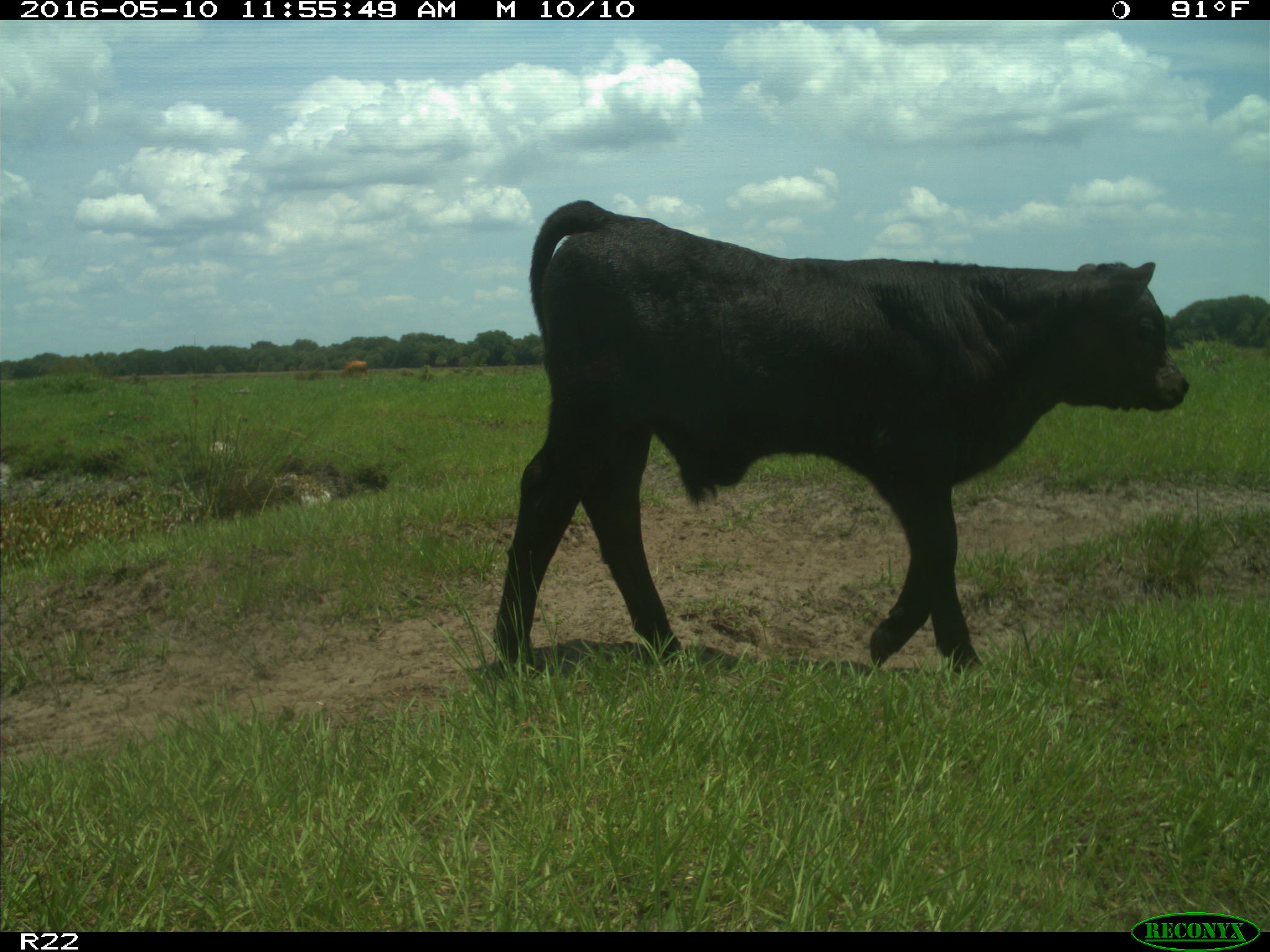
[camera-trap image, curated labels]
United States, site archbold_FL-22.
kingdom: Animalia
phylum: Chordata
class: Mammalia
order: Artiodactyla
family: Bovidae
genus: Bos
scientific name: Bos taurus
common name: domestic cow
Bos taurus (domestic cow).